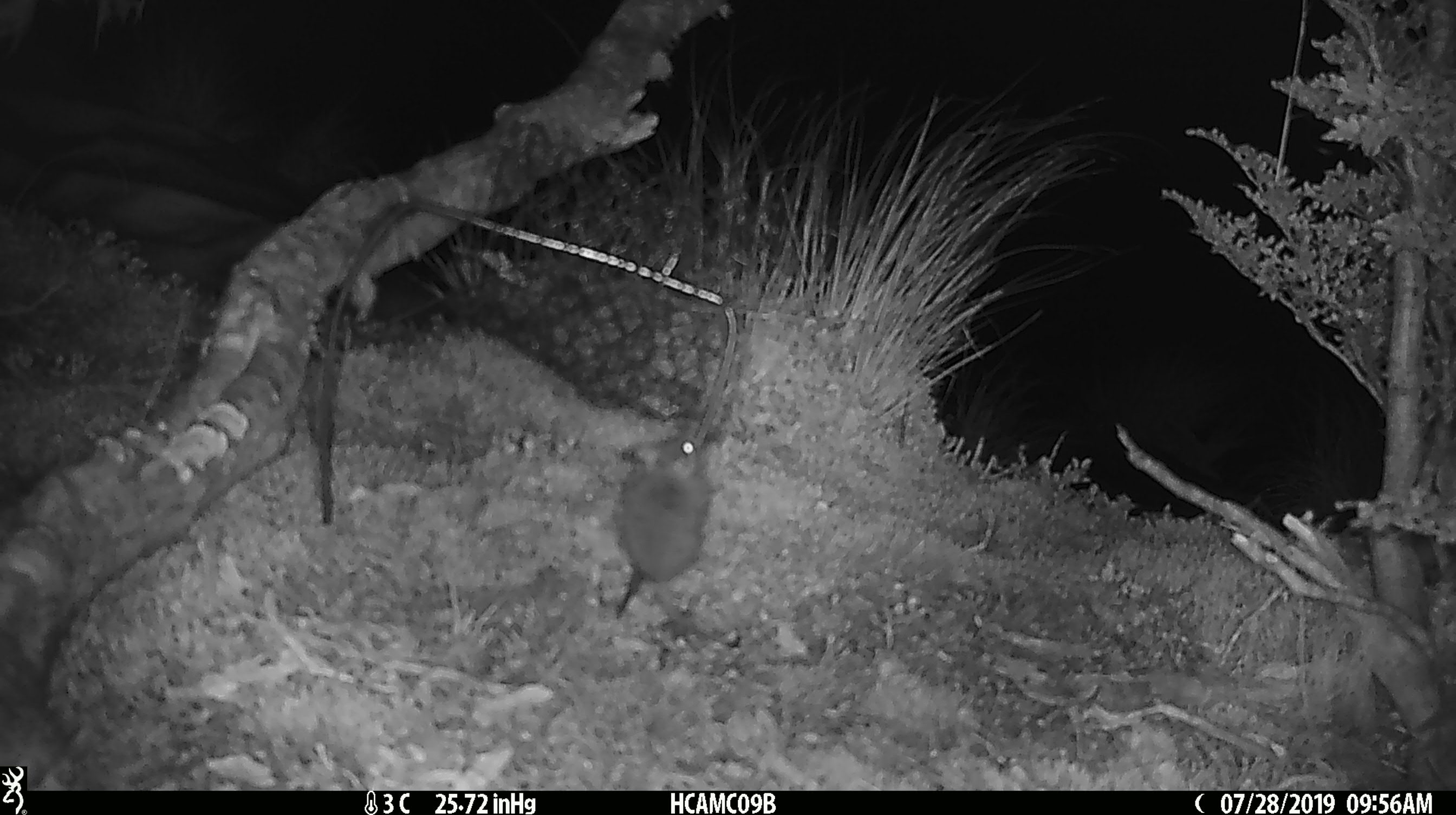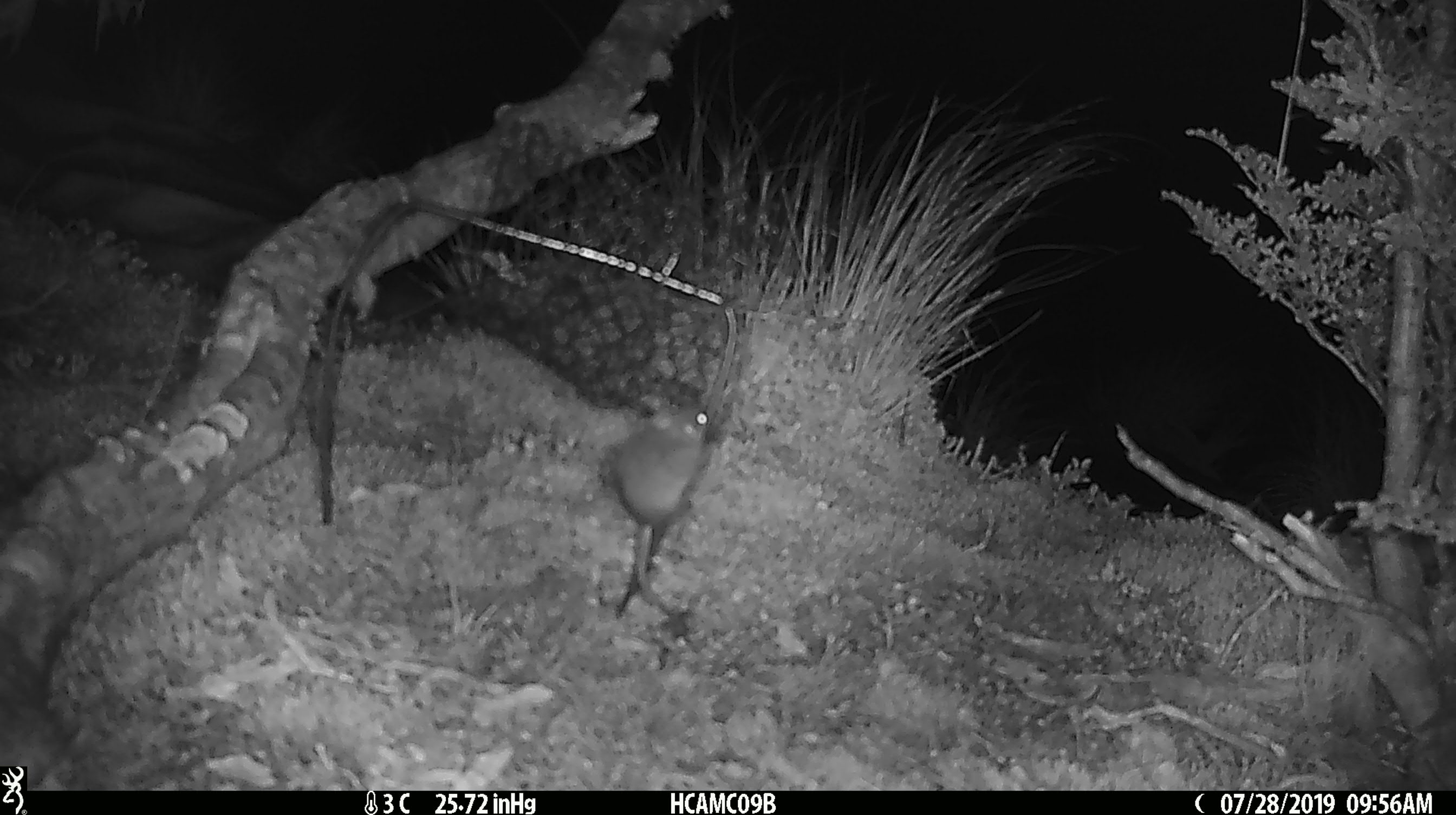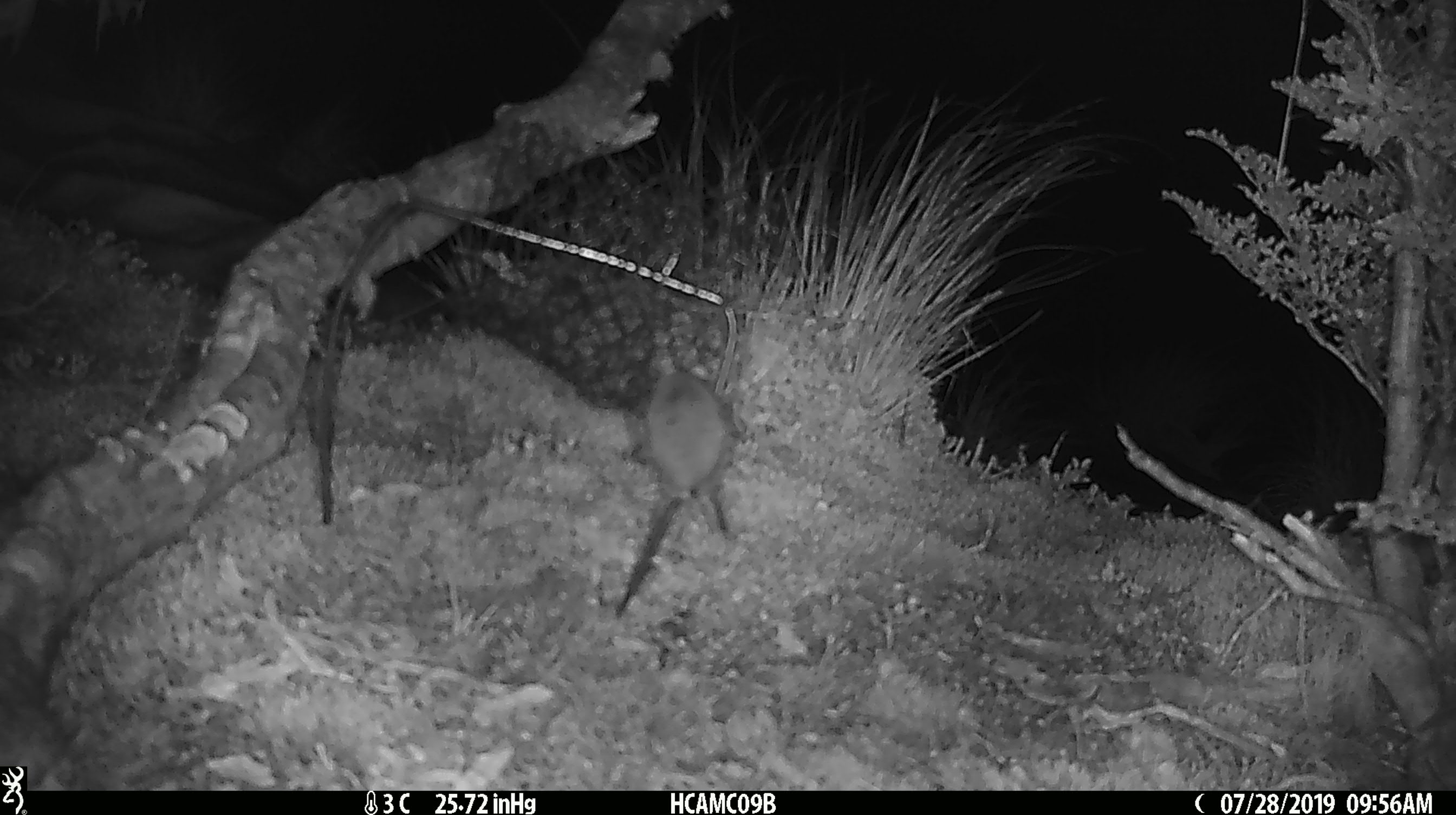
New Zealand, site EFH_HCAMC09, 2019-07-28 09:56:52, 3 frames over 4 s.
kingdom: Animalia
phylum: Chordata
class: Mammalia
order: Rodentia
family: Muridae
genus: Mus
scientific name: Mus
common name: mouse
Mouse (Mus).